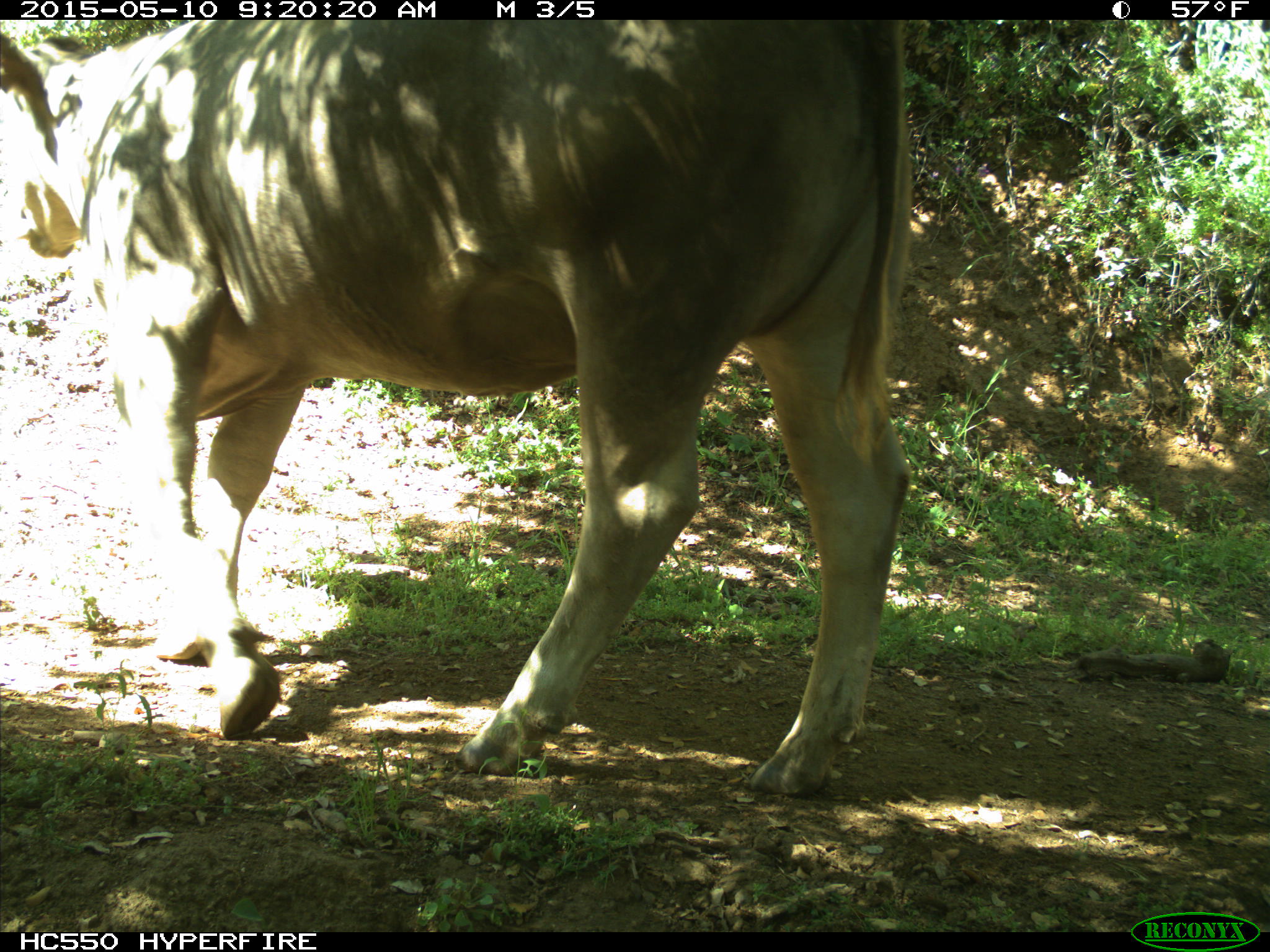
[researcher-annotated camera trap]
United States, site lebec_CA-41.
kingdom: Animalia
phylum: Chordata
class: Mammalia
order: Artiodactyla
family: Bovidae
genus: Bos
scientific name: Bos taurus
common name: domestic cow